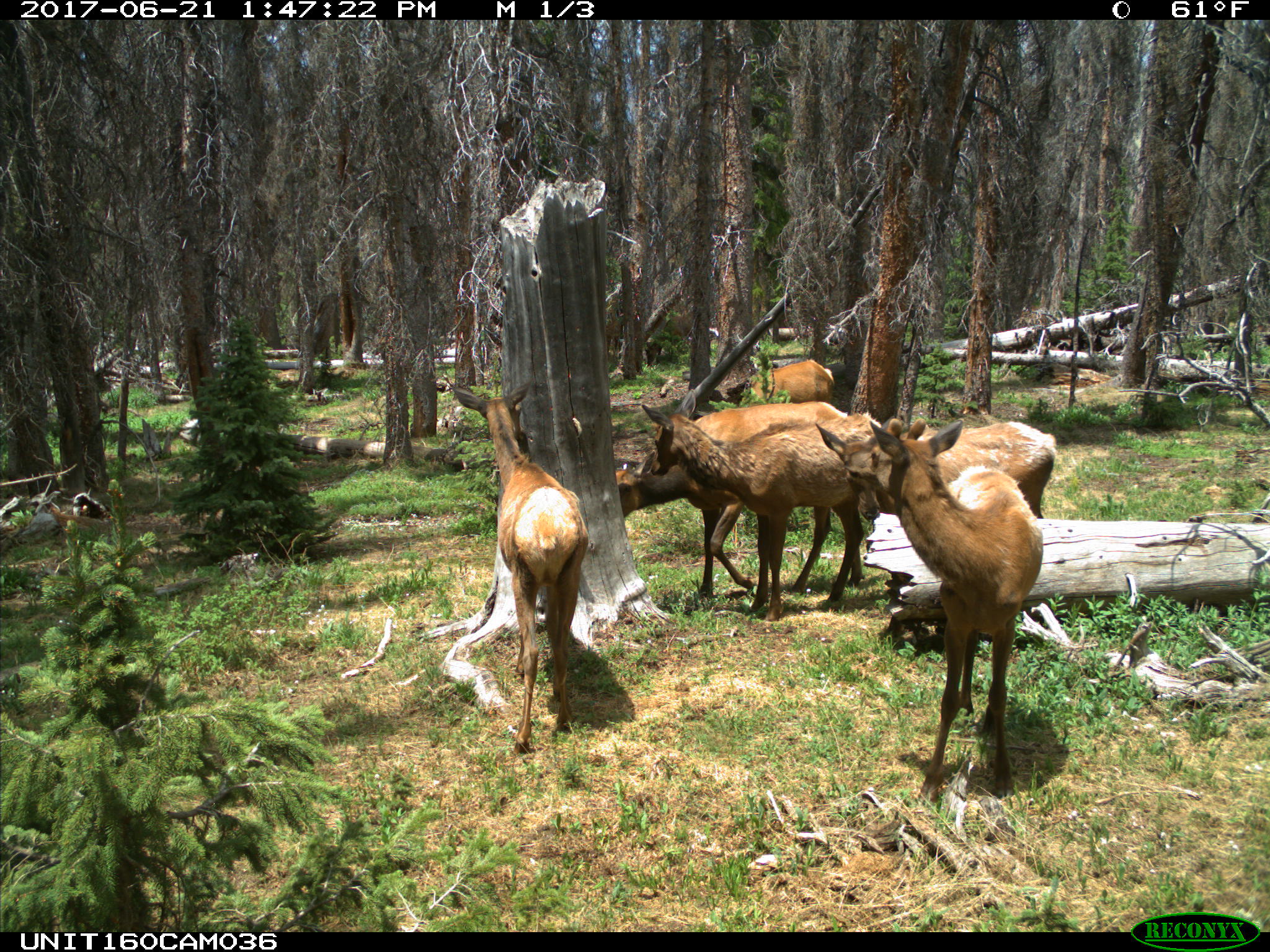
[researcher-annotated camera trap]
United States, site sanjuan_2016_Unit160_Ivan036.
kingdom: Animalia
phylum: Chordata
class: Mammalia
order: Artiodactyla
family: Cervidae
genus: Cervus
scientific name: Cervus elaphus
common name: red deer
Cervus elaphus (red deer).